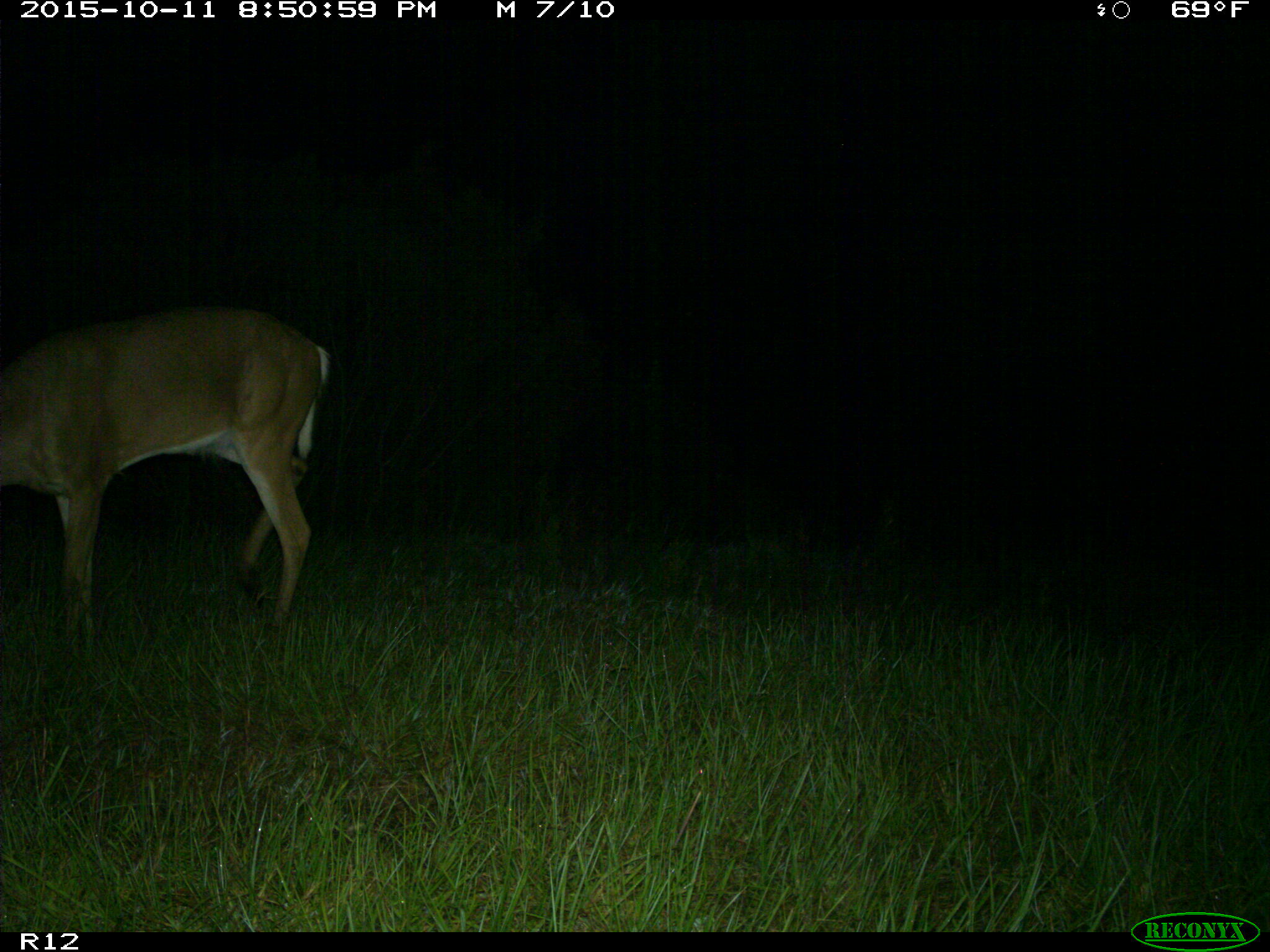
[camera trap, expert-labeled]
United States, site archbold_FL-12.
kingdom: Animalia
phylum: Chordata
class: Mammalia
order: Artiodactyla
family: Cervidae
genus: Odocoileus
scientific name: Odocoileus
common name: deer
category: unidentified deer